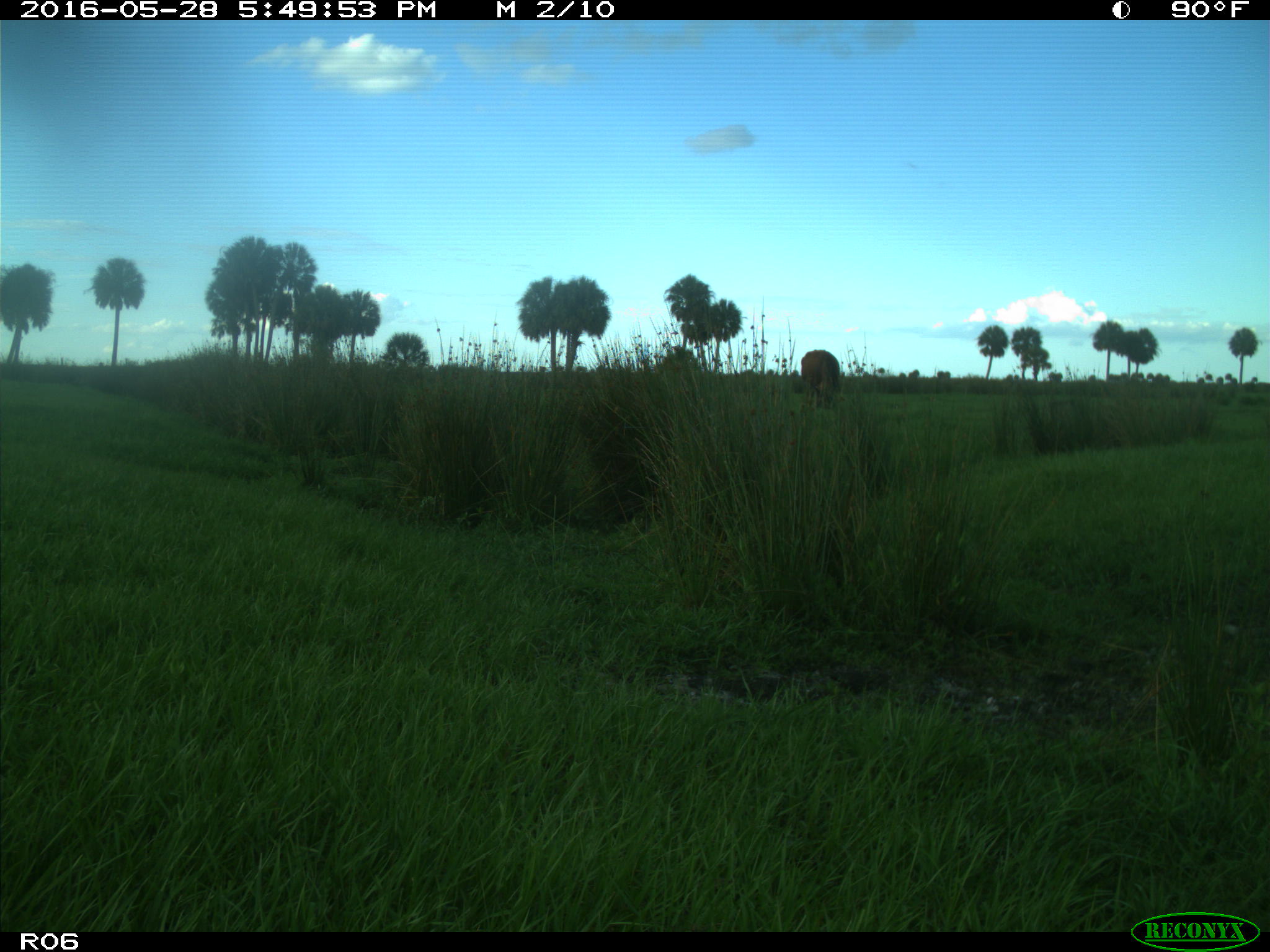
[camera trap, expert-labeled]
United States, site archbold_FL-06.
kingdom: Animalia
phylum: Chordata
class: Mammalia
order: Artiodactyla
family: Bovidae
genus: Bos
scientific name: Bos taurus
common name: domestic cow